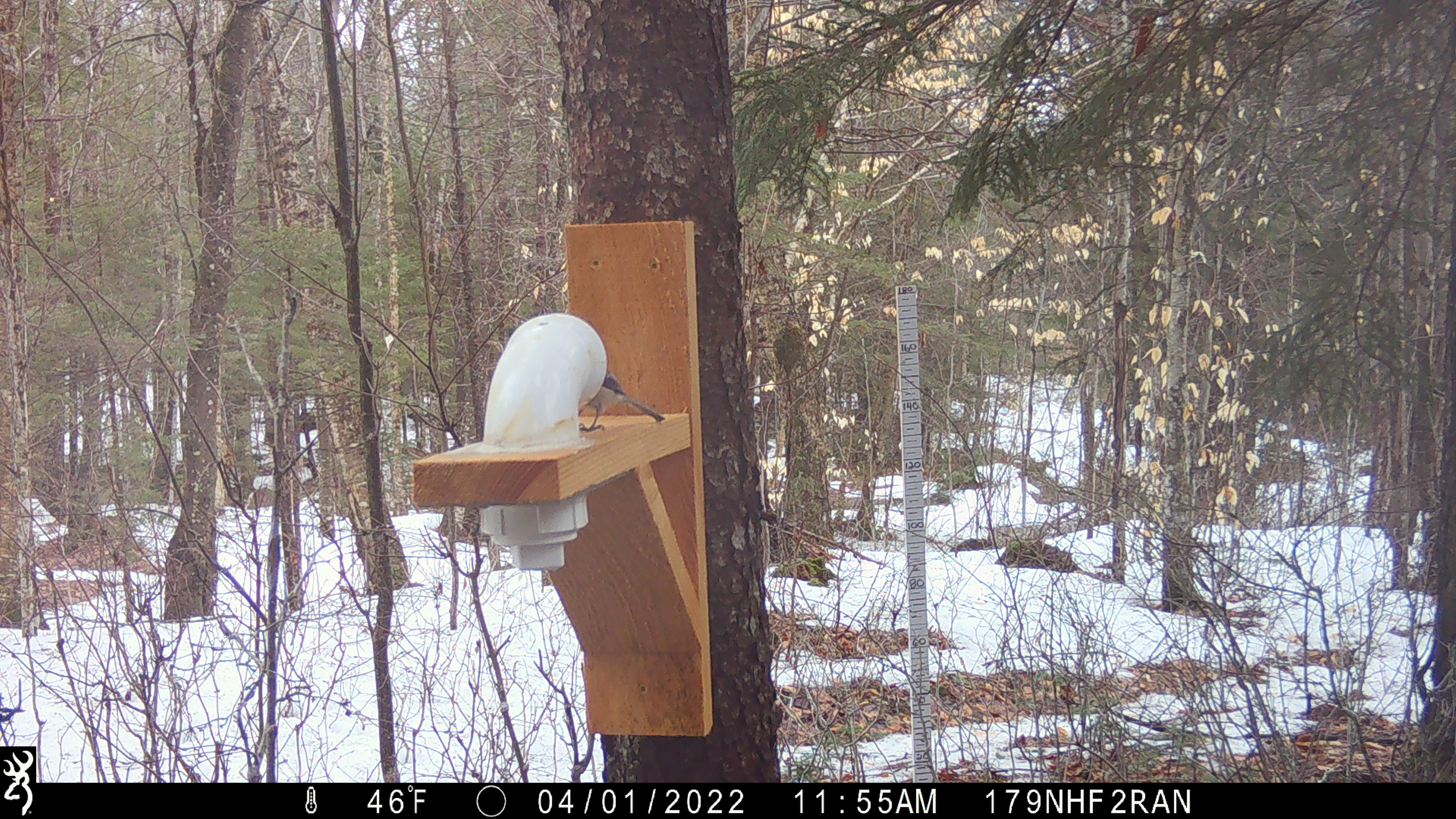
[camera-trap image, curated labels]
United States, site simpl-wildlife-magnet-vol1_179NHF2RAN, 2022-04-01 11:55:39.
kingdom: Animalia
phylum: Chordata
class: Aves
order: Passeriformes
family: Paridae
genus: Poecile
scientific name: Poecile atricapillus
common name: black-capped chickadee